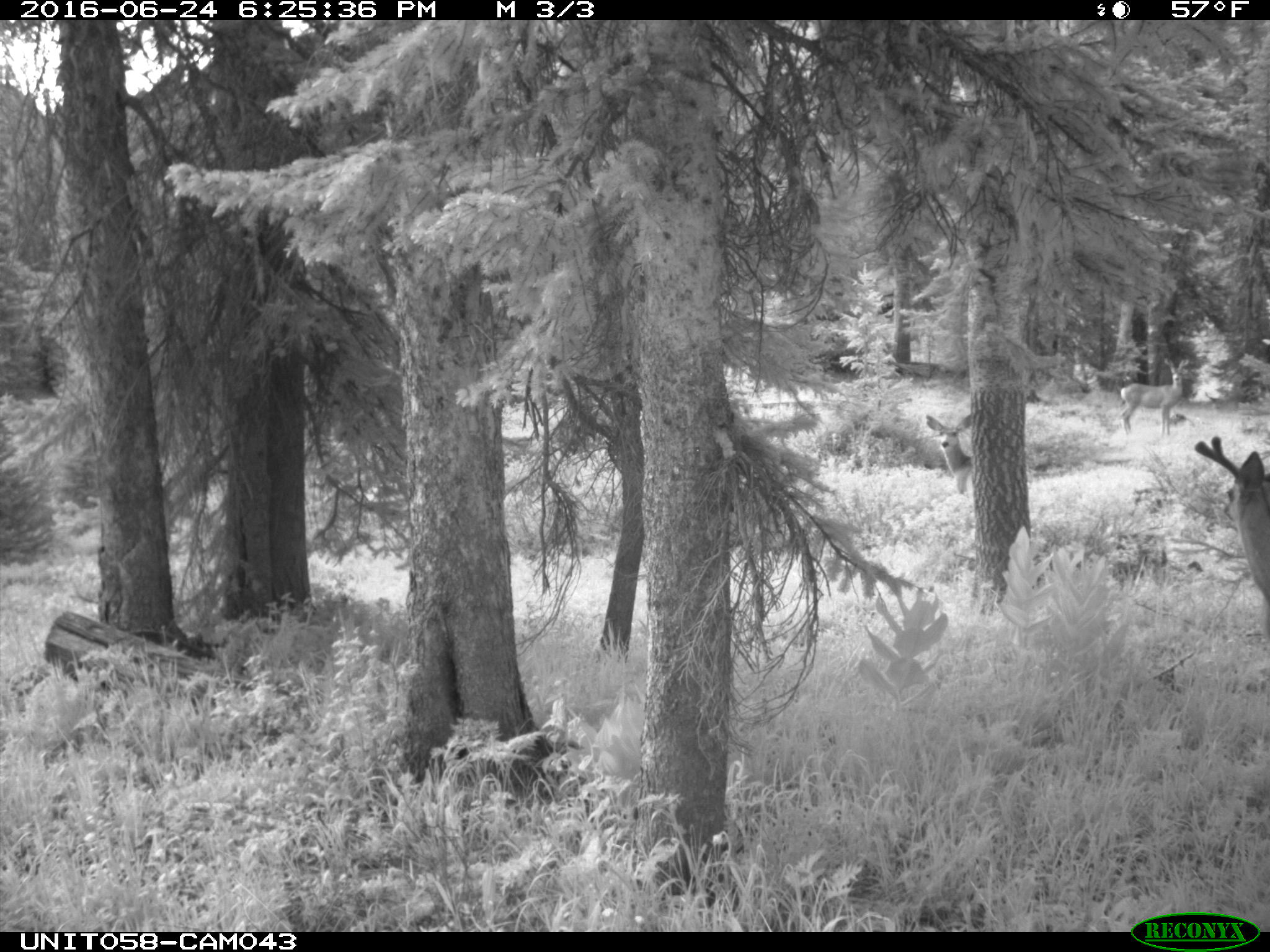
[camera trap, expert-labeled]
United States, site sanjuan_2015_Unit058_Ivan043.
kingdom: Animalia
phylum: Chordata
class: Mammalia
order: Artiodactyla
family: Cervidae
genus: Odocoileus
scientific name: Odocoileus hemionus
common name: mule deer